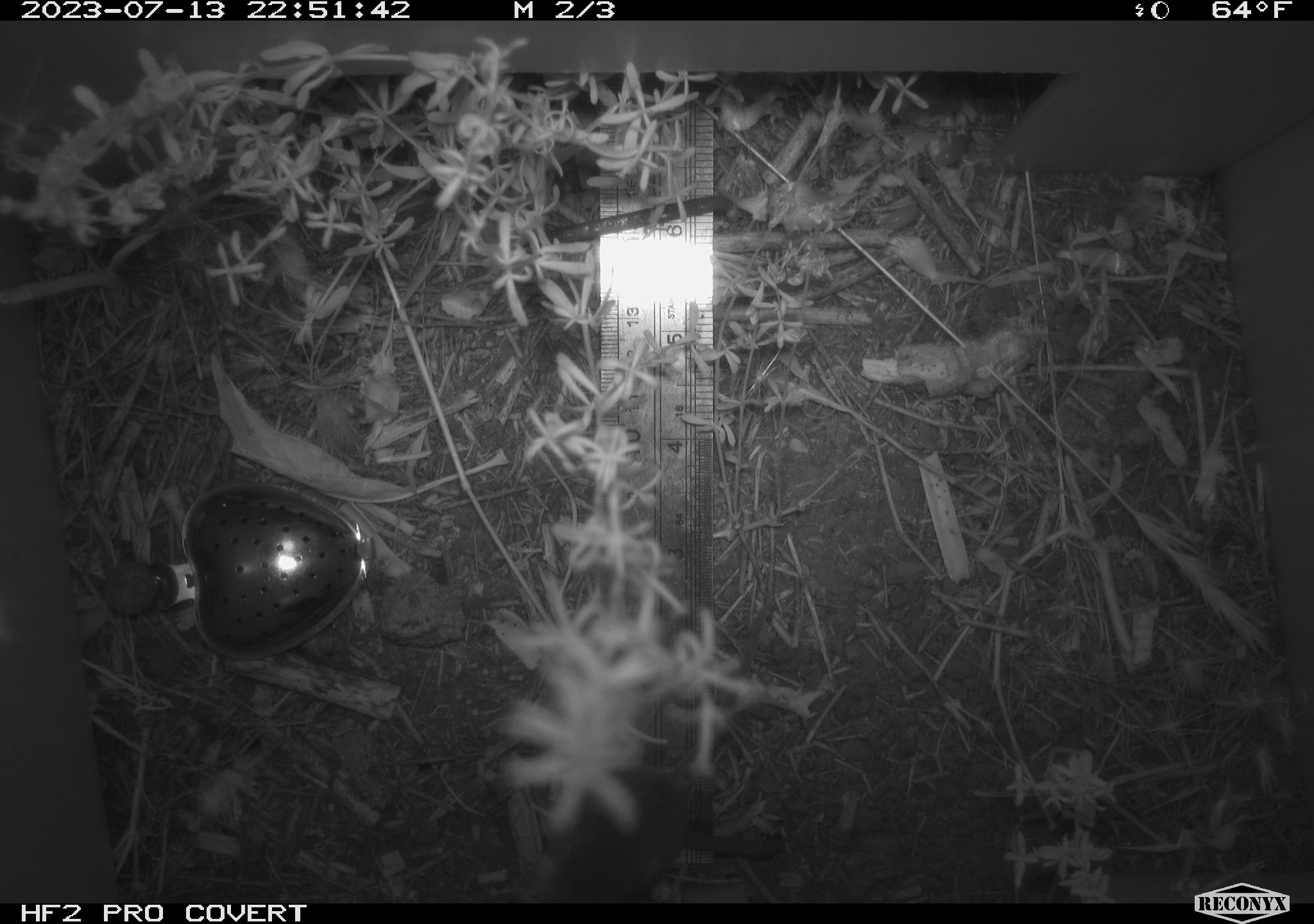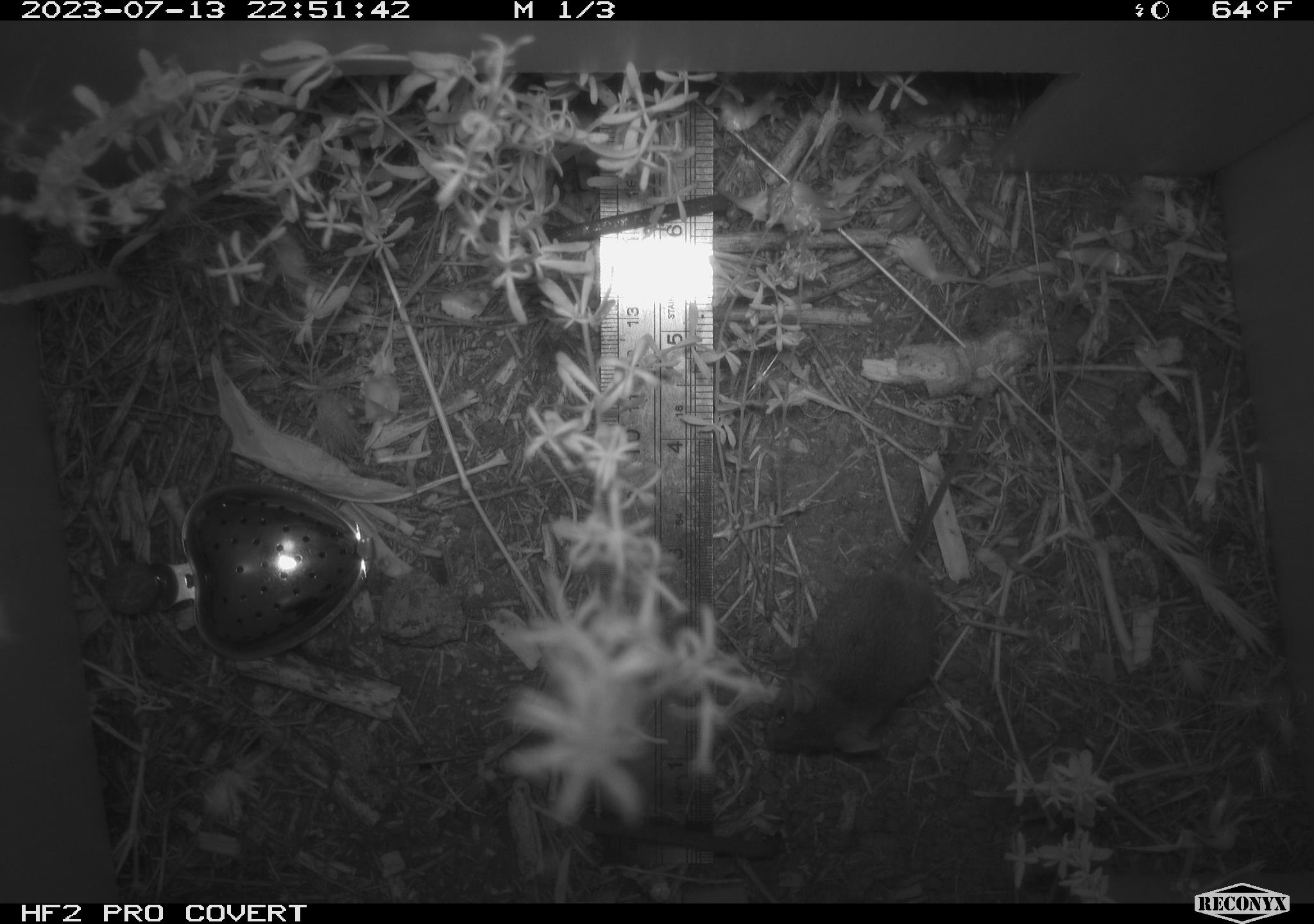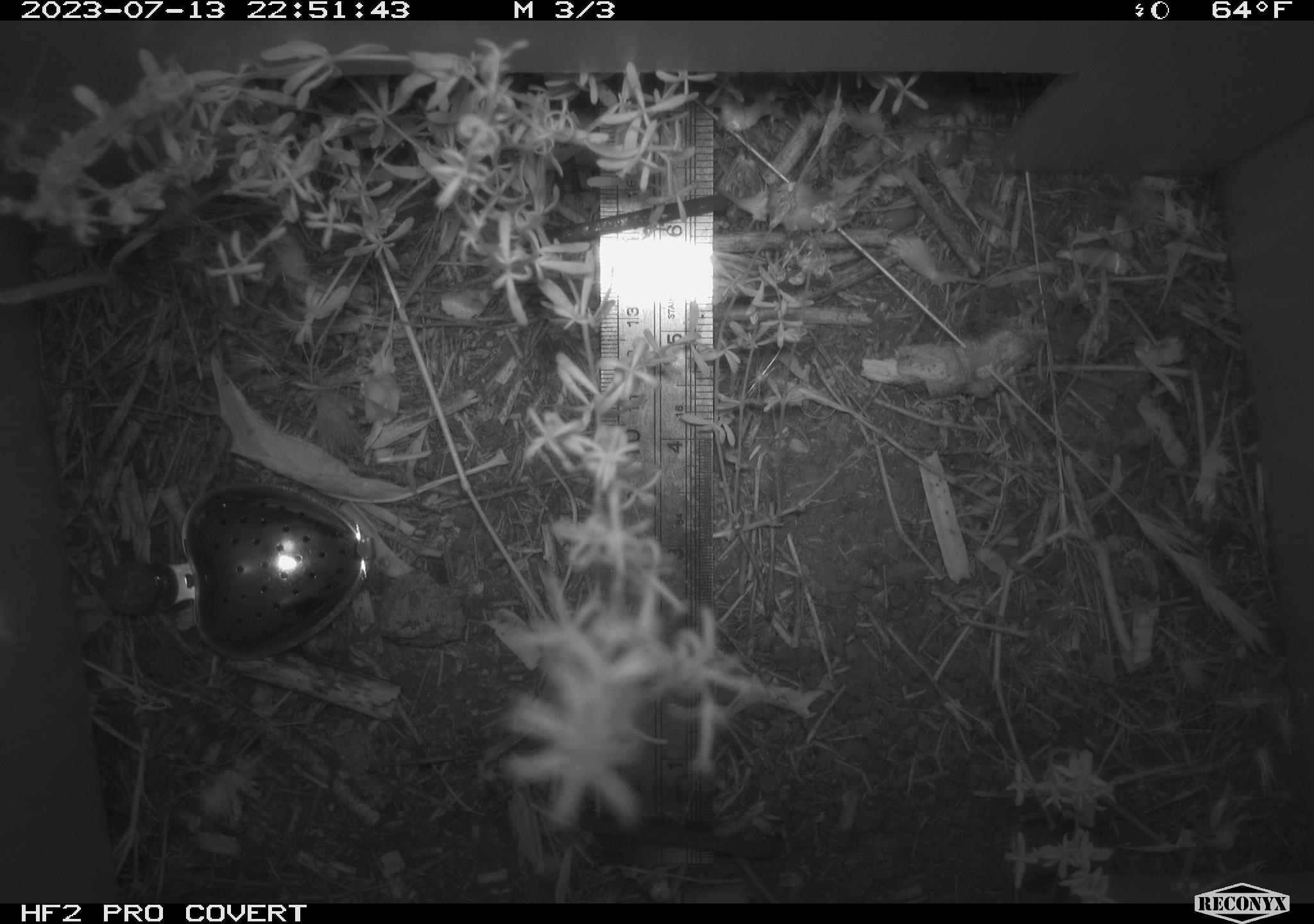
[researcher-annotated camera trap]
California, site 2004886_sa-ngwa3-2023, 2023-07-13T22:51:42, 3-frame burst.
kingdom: Animalia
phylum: Chordata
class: Mammalia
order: Rodentia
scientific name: Rodentia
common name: mouse species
Mouse species (Rodentia).